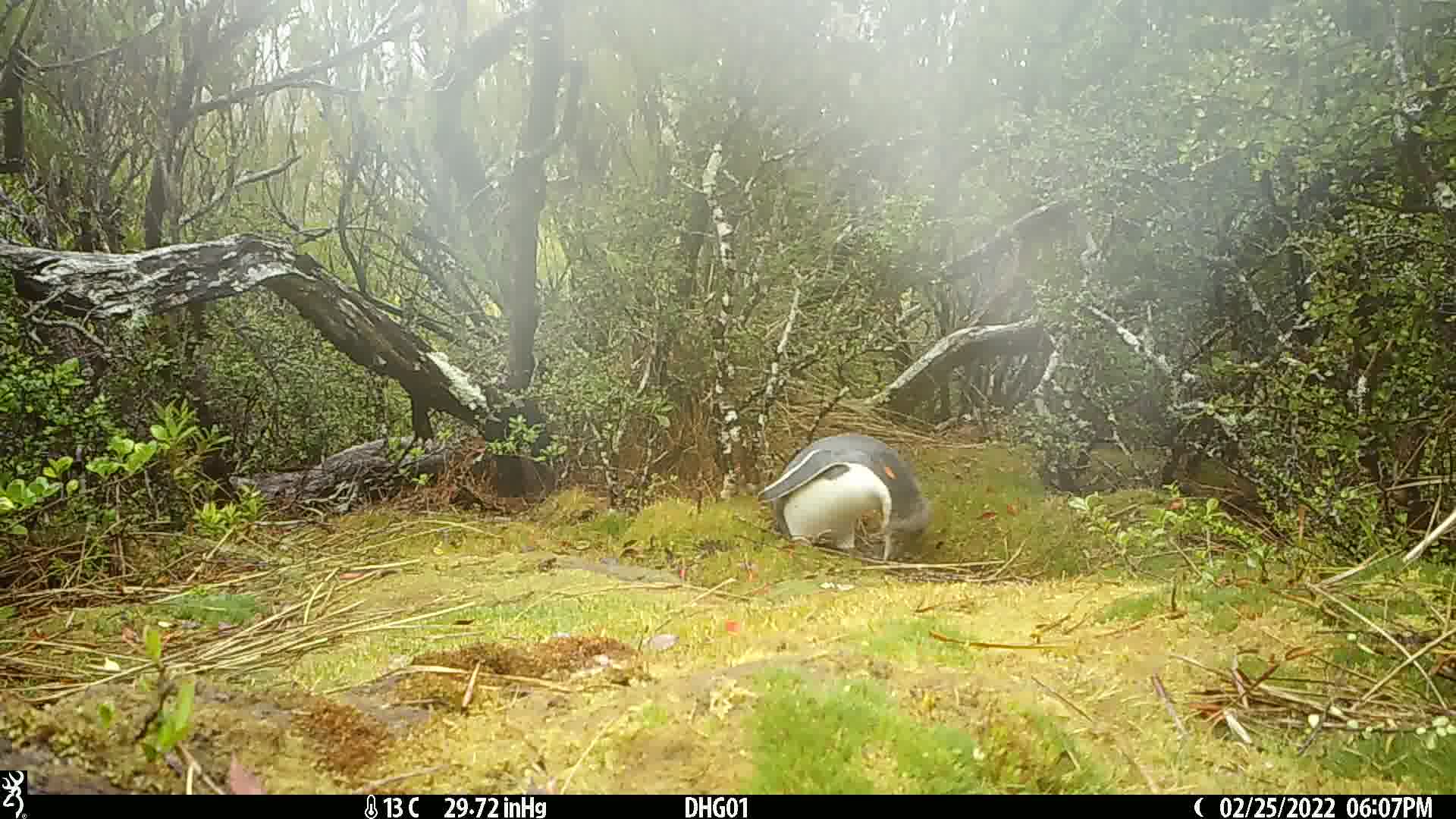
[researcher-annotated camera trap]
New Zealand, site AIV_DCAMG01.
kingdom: Animalia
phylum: Chordata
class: Aves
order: Sphenisciformes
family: Spheniscidae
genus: Megadyptes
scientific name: Megadyptes antipodes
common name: yellow-eyed penguin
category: yellow eyed penguin